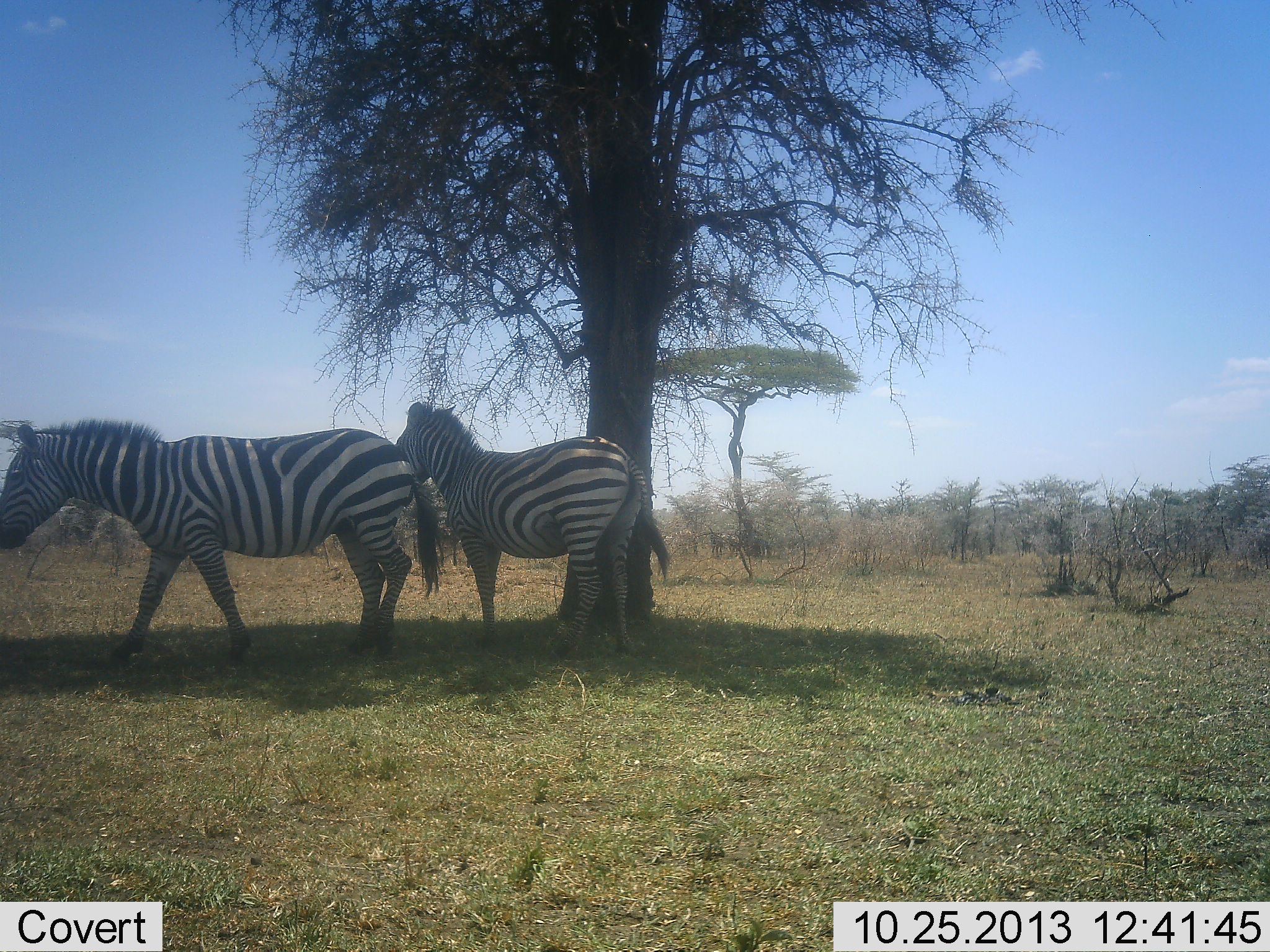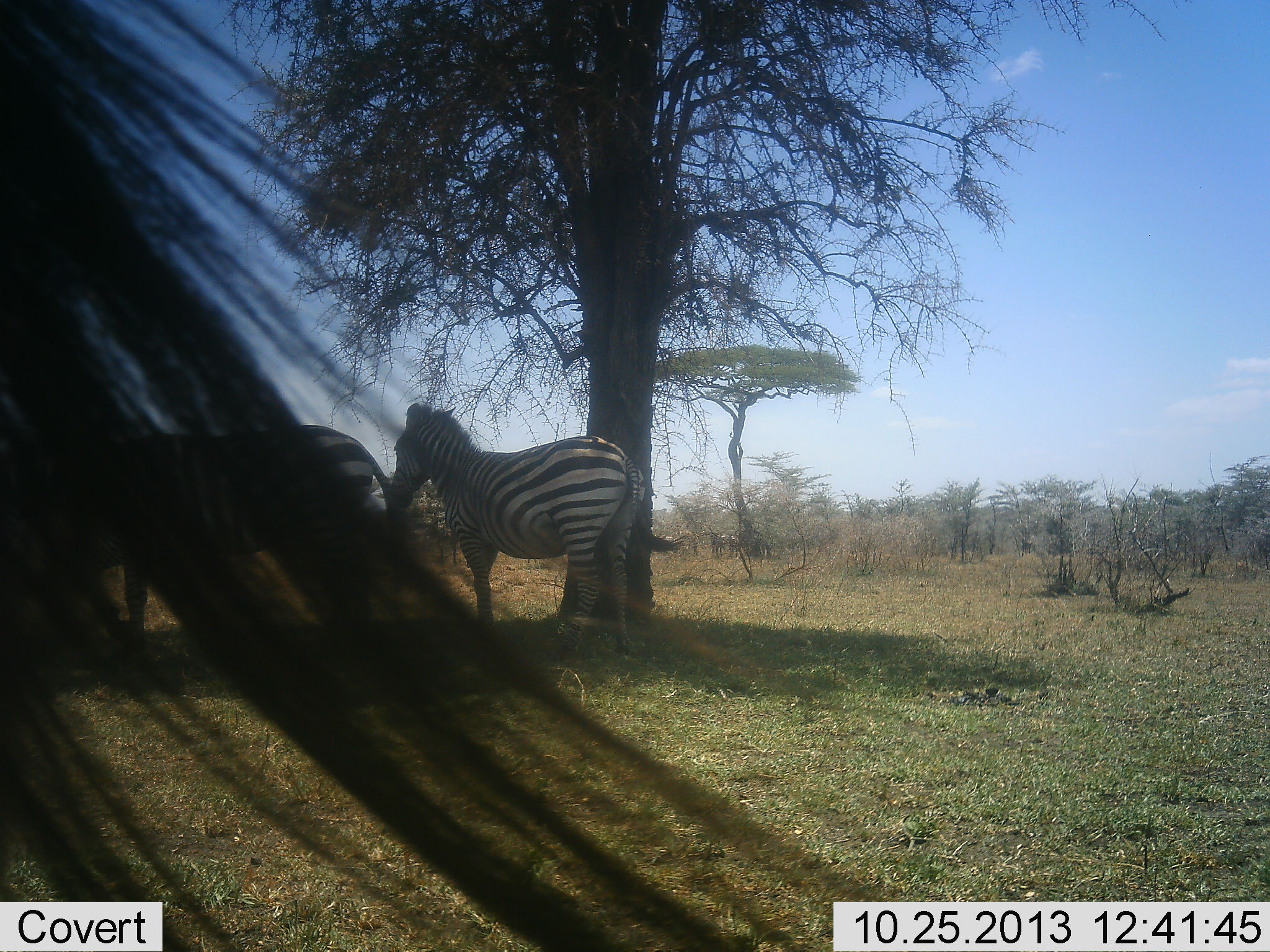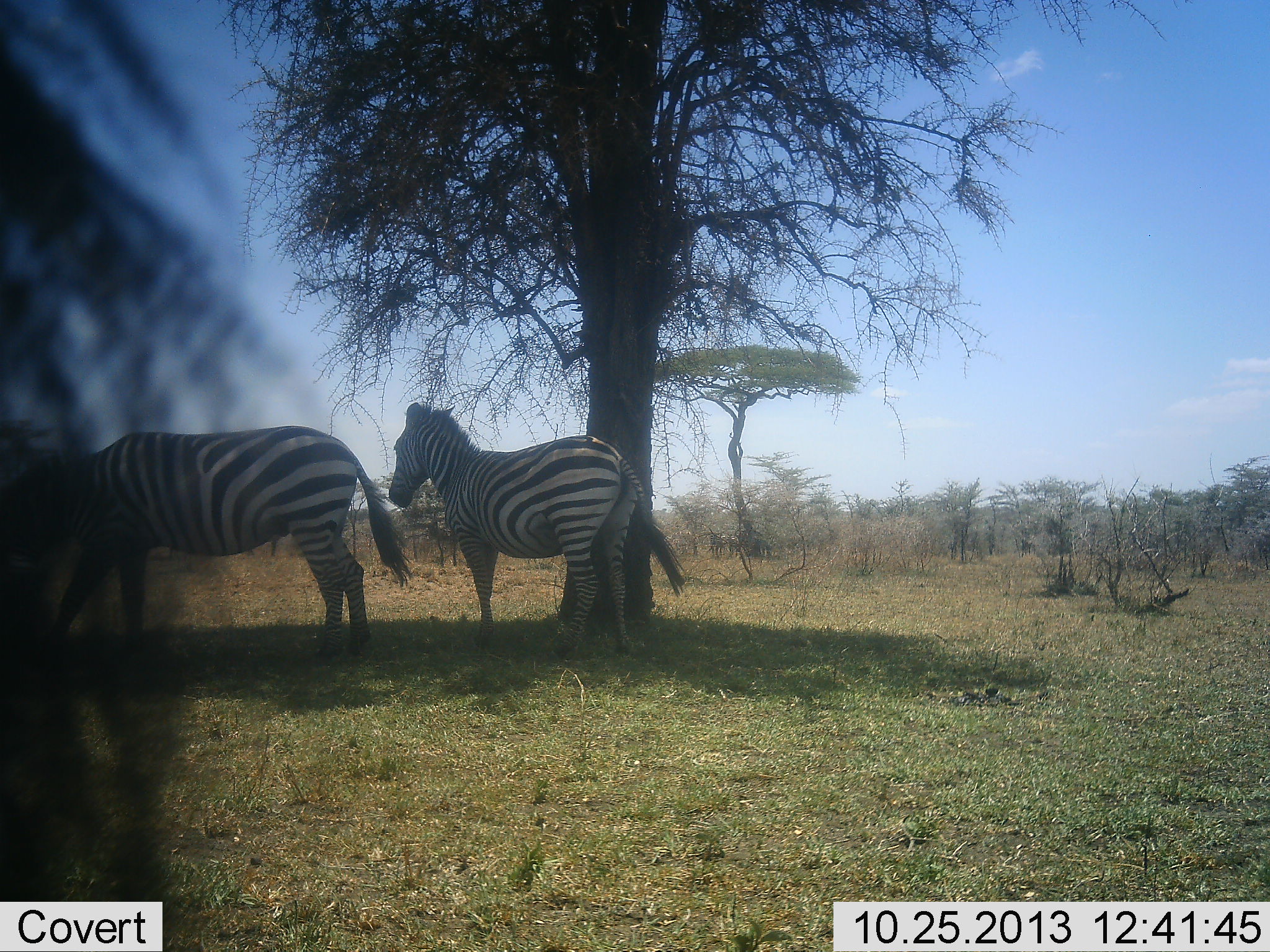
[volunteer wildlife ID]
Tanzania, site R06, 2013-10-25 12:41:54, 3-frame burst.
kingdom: Animalia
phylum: Chordata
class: Mammalia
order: Perissodactyla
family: Equidae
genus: Equus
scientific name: Equus quagga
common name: plains zebra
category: zebra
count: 3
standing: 91%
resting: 9%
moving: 9%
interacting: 0%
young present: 0%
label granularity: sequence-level